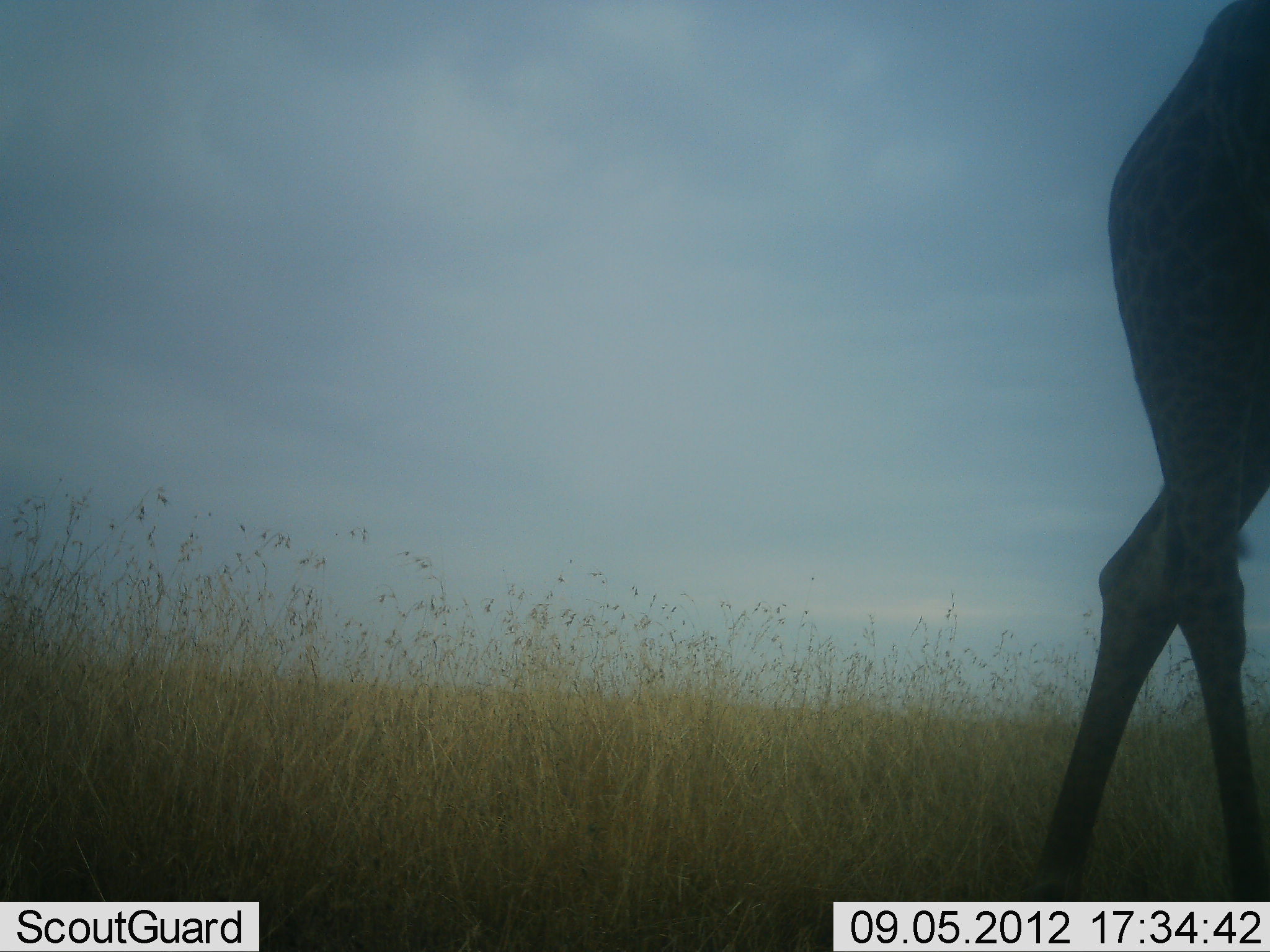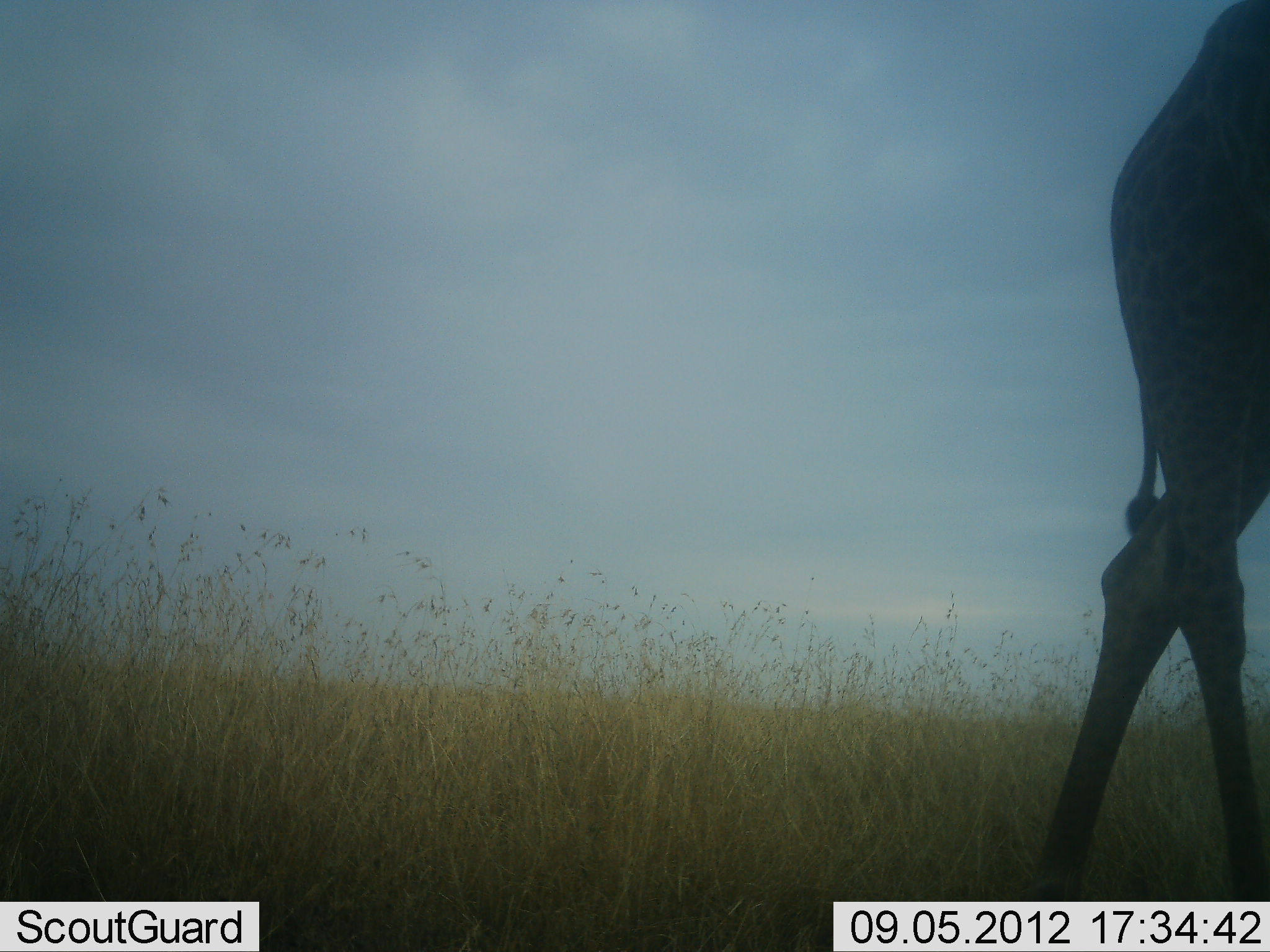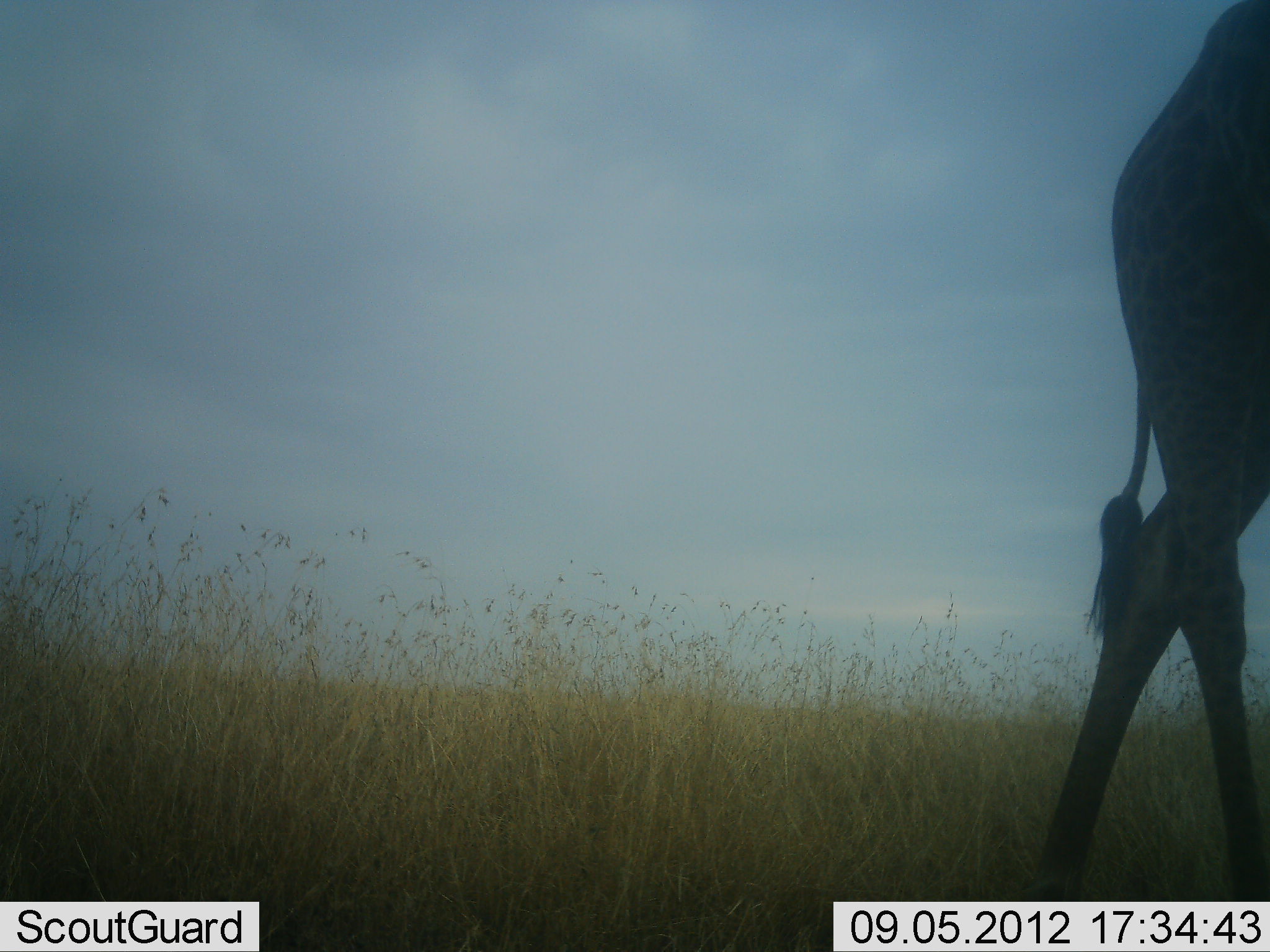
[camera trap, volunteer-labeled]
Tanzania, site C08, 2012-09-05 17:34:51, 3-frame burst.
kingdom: Animalia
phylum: Chordata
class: Mammalia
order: Artiodactyla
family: Giraffidae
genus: Giraffa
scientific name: Giraffa camelopardalis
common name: giraffe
Giraffe (Giraffa camelopardalis), count 1. Behavior (volunteer vote fractions): standing 90%, resting 0%, moving 10%, interacting 0%. Young present (vote fraction): 0%. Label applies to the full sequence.